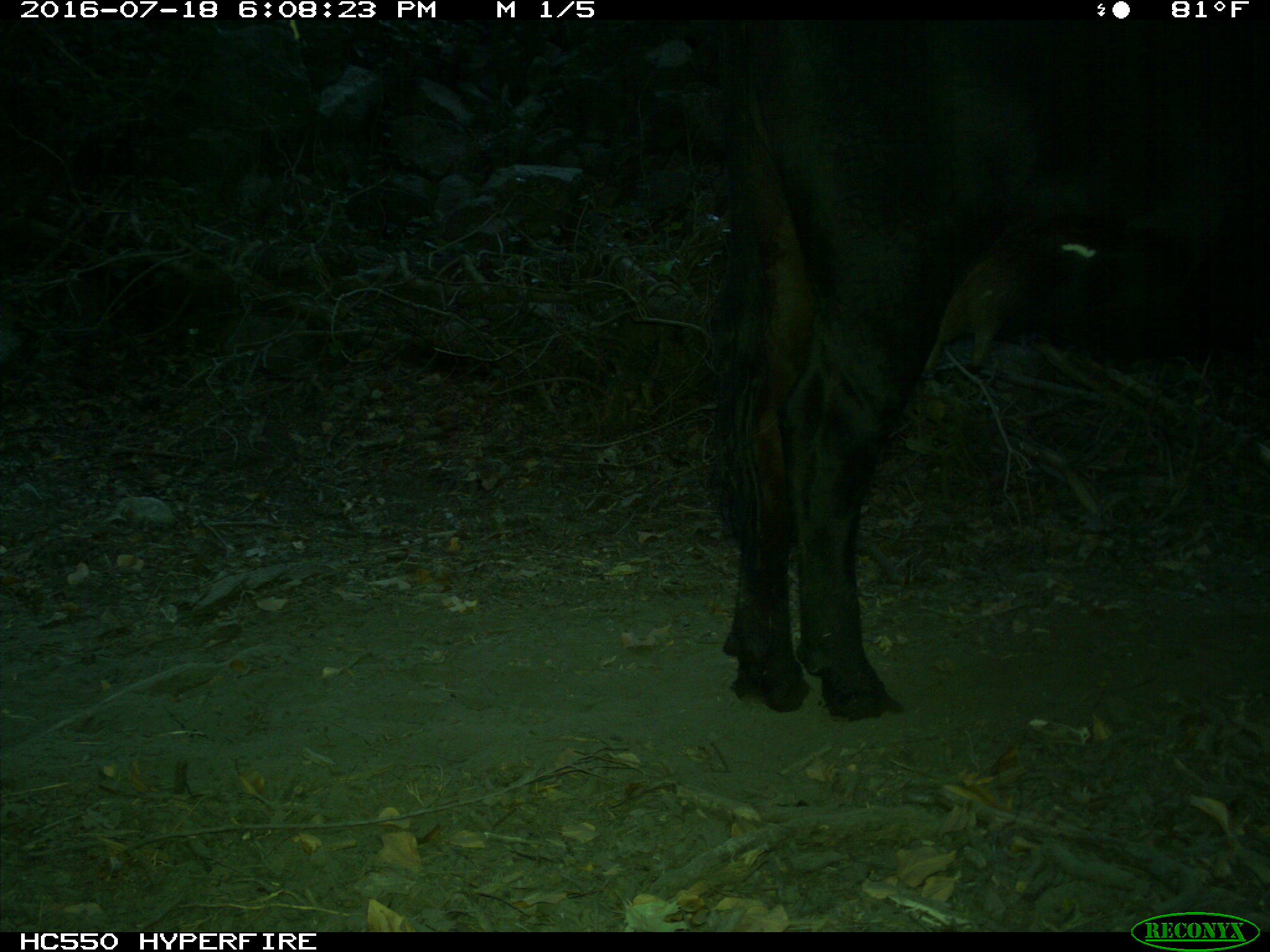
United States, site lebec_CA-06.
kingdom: Animalia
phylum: Chordata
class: Mammalia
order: Artiodactyla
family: Bovidae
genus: Bos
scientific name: Bos taurus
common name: domestic cow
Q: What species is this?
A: Bos taurus (domestic cow).